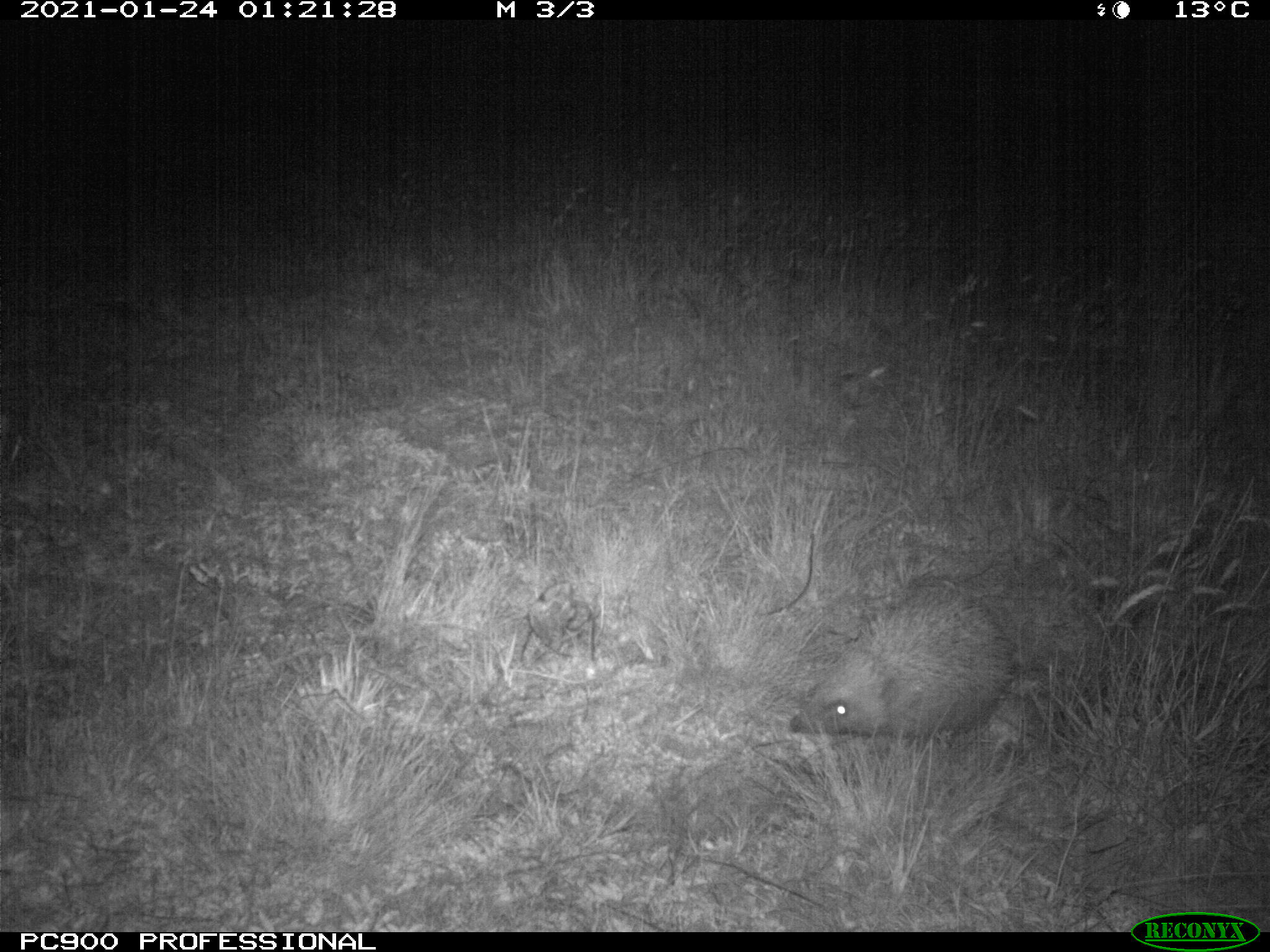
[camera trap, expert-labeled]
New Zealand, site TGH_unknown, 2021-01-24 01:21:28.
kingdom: Animalia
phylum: Chordata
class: Mammalia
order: Eulipotyphla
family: Erinaceidae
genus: Erinaceus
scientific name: Erinaceus europaeus europaeus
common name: european hedgehog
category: hedgehog